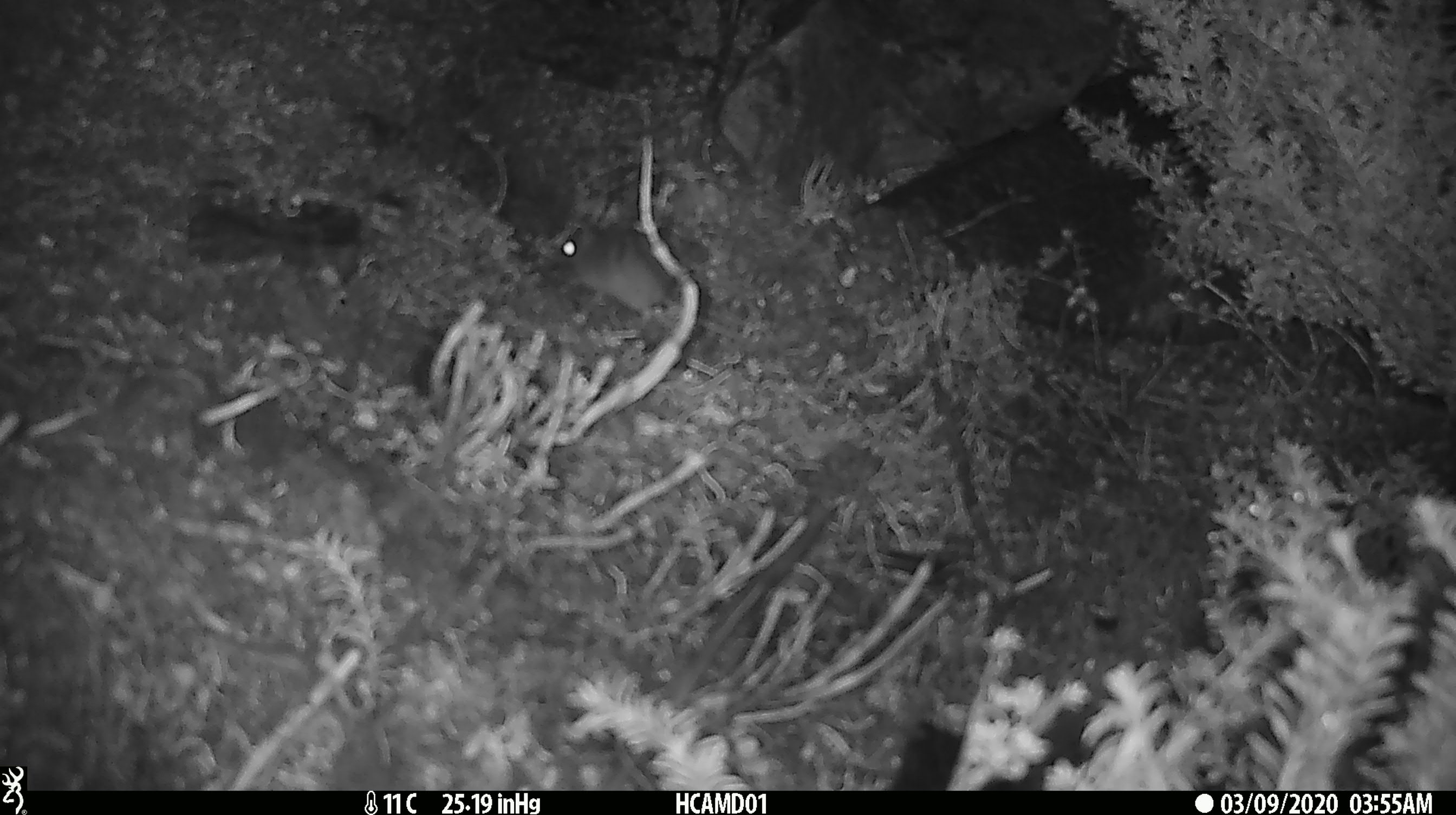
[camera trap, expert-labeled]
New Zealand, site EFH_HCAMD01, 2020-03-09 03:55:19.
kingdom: Animalia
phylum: Chordata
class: Mammalia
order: Rodentia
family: Muridae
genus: Mus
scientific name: Mus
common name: mouse